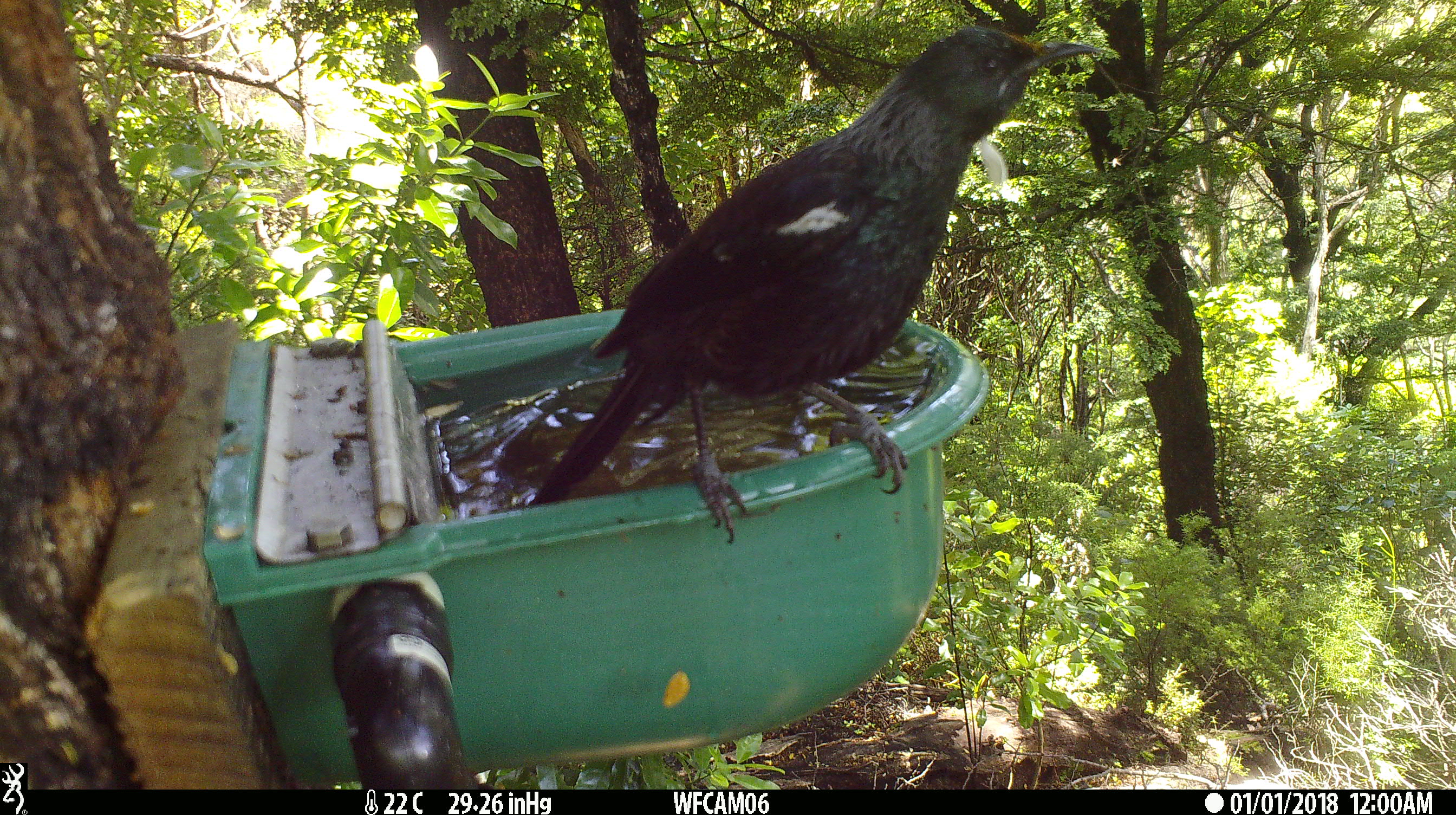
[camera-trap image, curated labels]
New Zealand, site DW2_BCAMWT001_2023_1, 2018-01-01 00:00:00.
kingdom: Animalia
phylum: Chordata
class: Aves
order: Passeriformes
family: Meliphagidae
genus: Prosthemadera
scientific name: Prosthemadera novaeseelandiae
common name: tui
Tui (Prosthemadera novaeseelandiae).